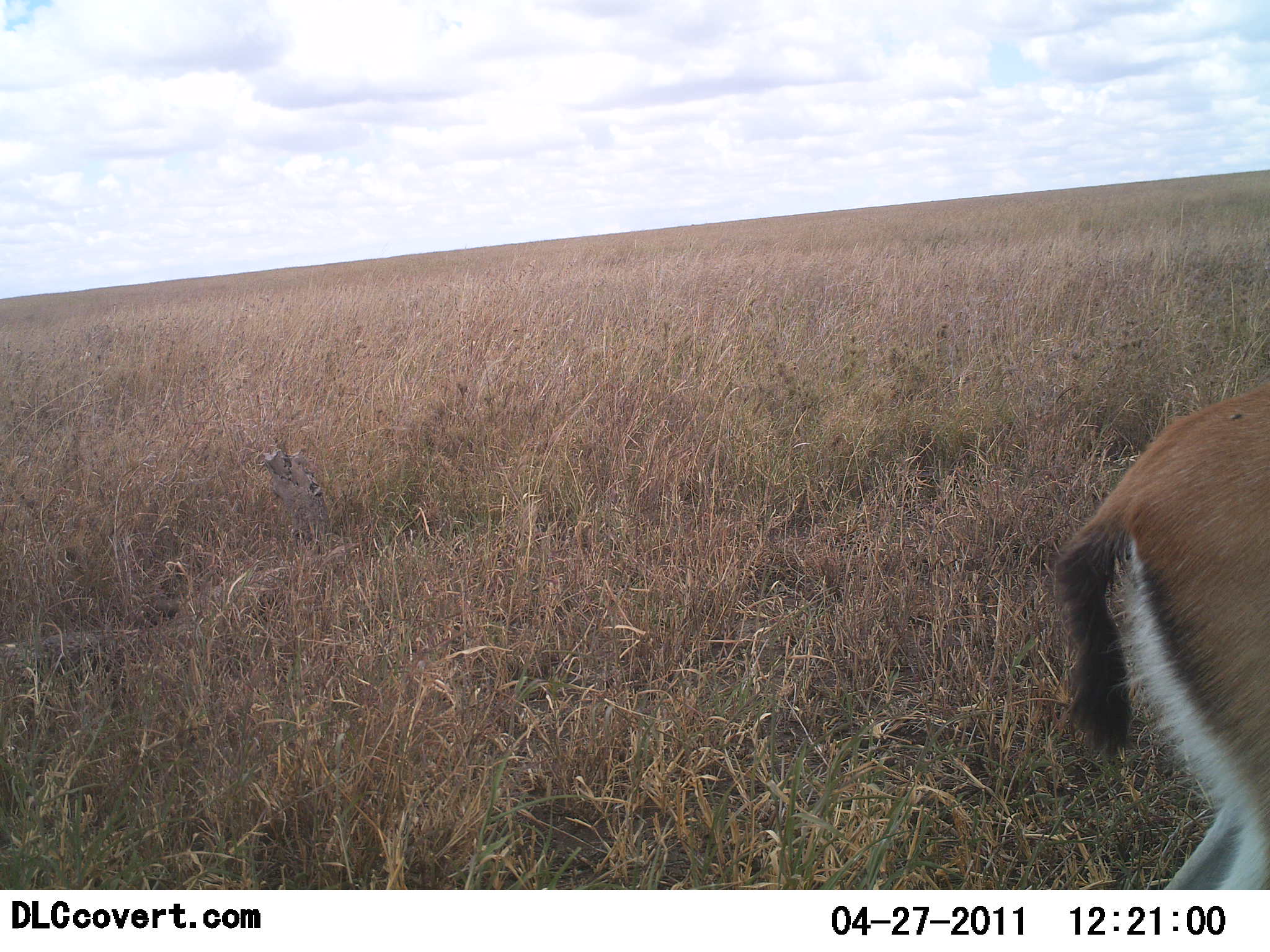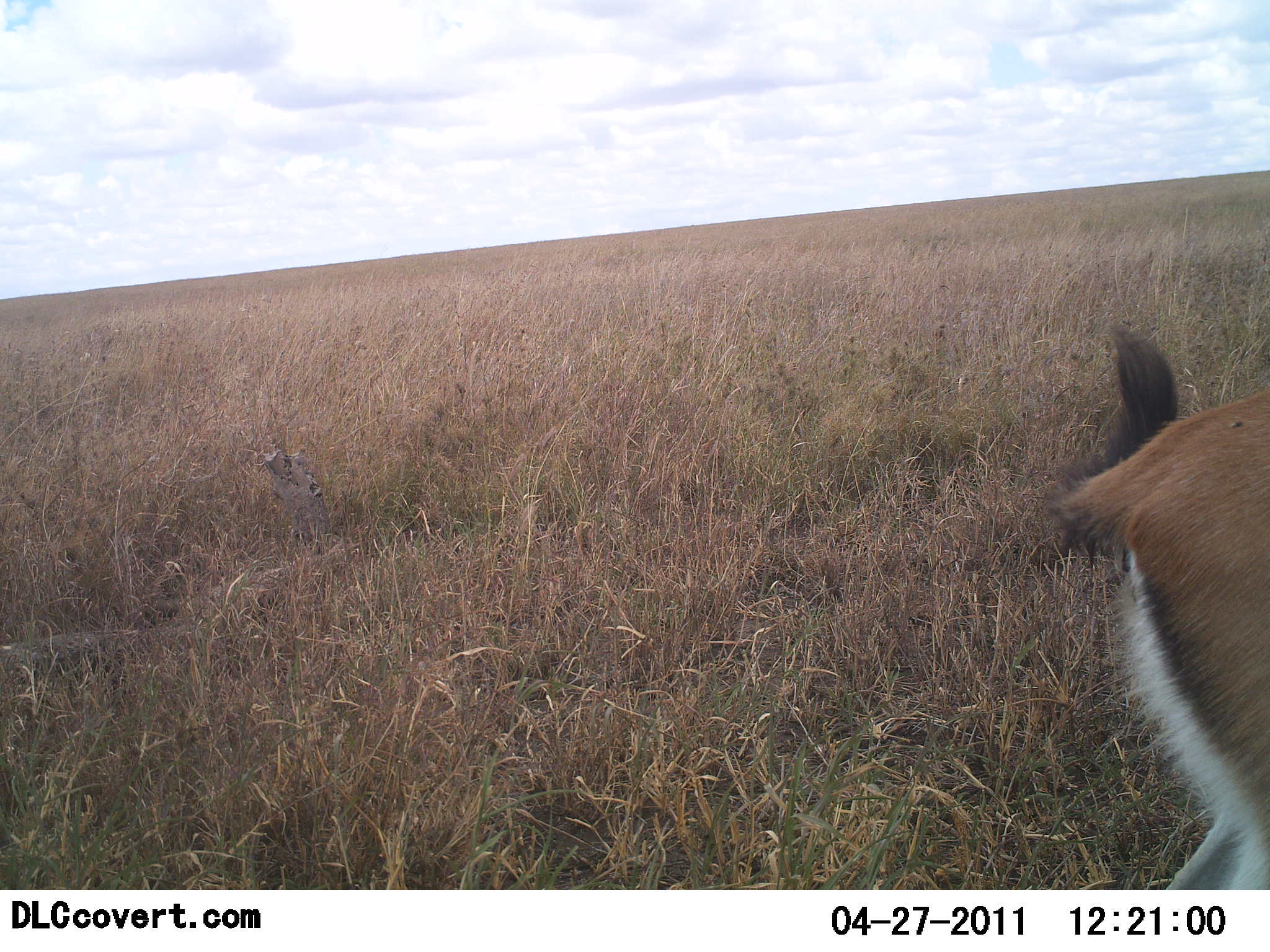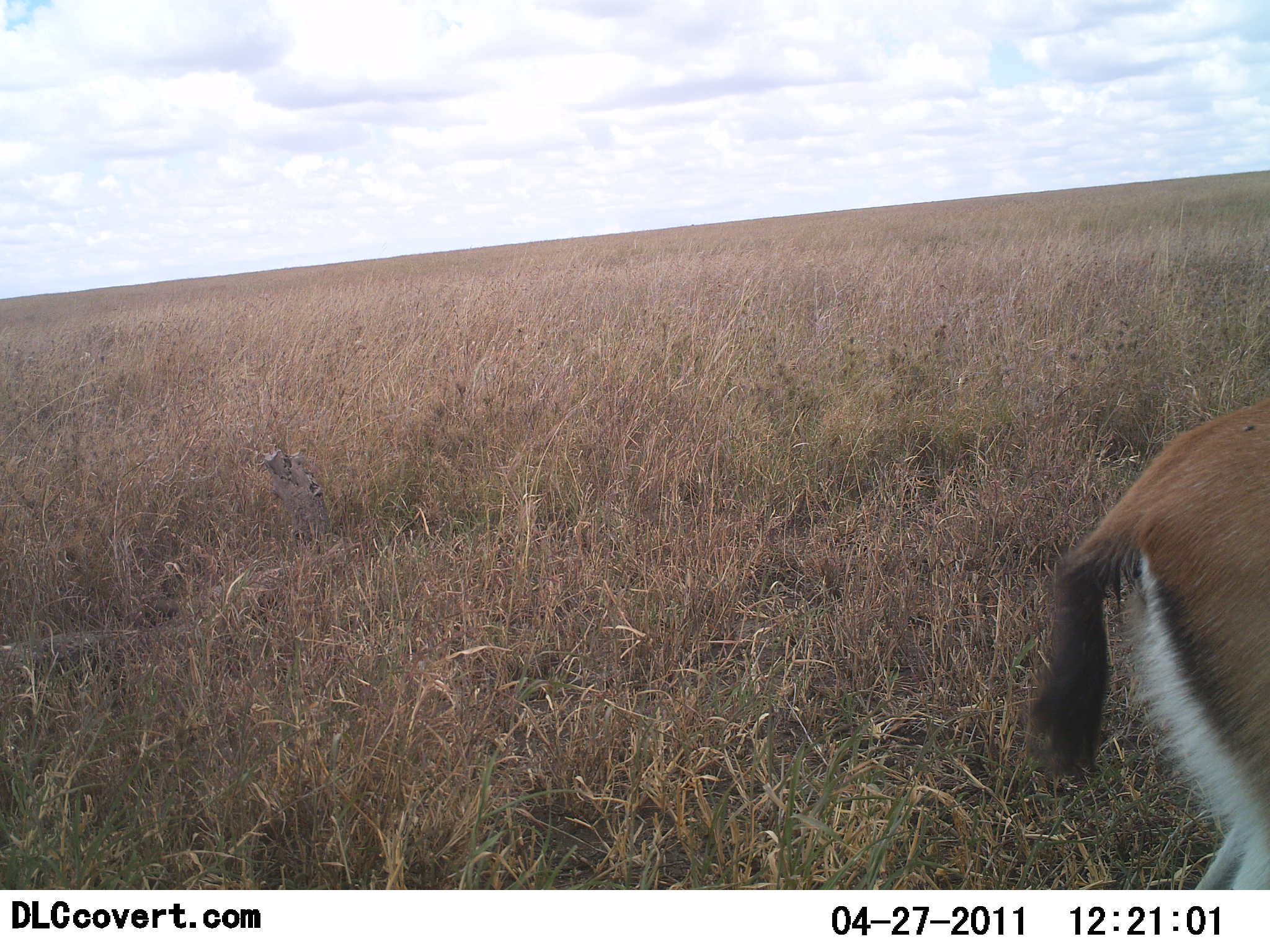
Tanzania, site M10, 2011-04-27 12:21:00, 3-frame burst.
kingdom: Animalia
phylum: Chordata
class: Mammalia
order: Artiodactyla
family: Bovidae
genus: Eudorcas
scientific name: Eudorcas thomsonii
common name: thomson's gazelle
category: gazellethomsons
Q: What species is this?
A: Gazellethomsons (thomson's gazelle) (Eudorcas thomsonii).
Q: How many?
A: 1.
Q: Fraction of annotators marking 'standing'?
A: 83%.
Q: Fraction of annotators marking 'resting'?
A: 0%.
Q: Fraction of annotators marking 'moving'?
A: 25%.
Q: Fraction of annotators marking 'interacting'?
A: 0%.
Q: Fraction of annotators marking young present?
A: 0%.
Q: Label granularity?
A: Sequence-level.